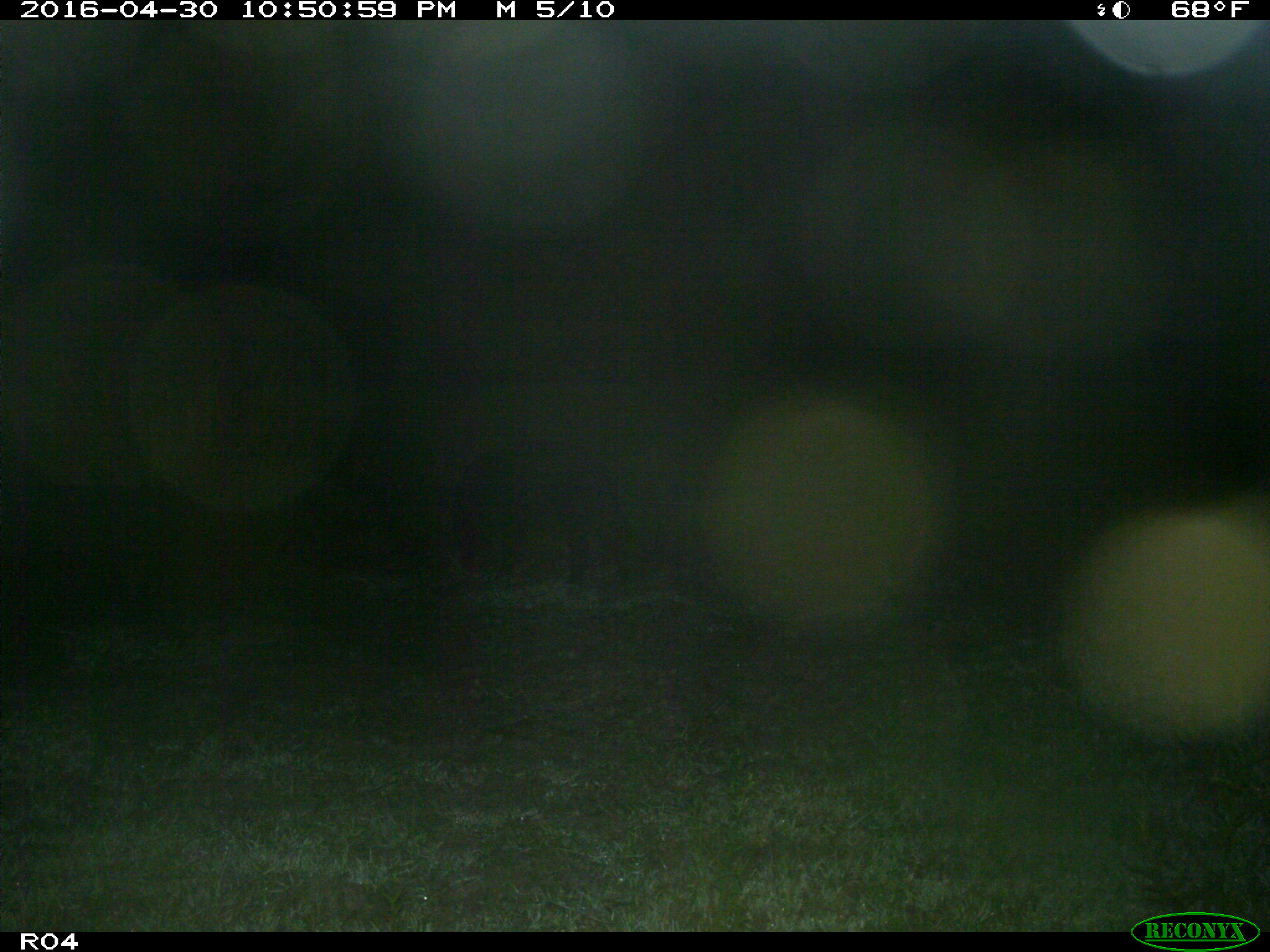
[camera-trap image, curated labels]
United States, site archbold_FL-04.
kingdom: Animalia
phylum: Chordata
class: Mammalia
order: Artiodactyla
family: Suidae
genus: Sus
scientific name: Sus scrofa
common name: wild boar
Sus scrofa (wild boar).